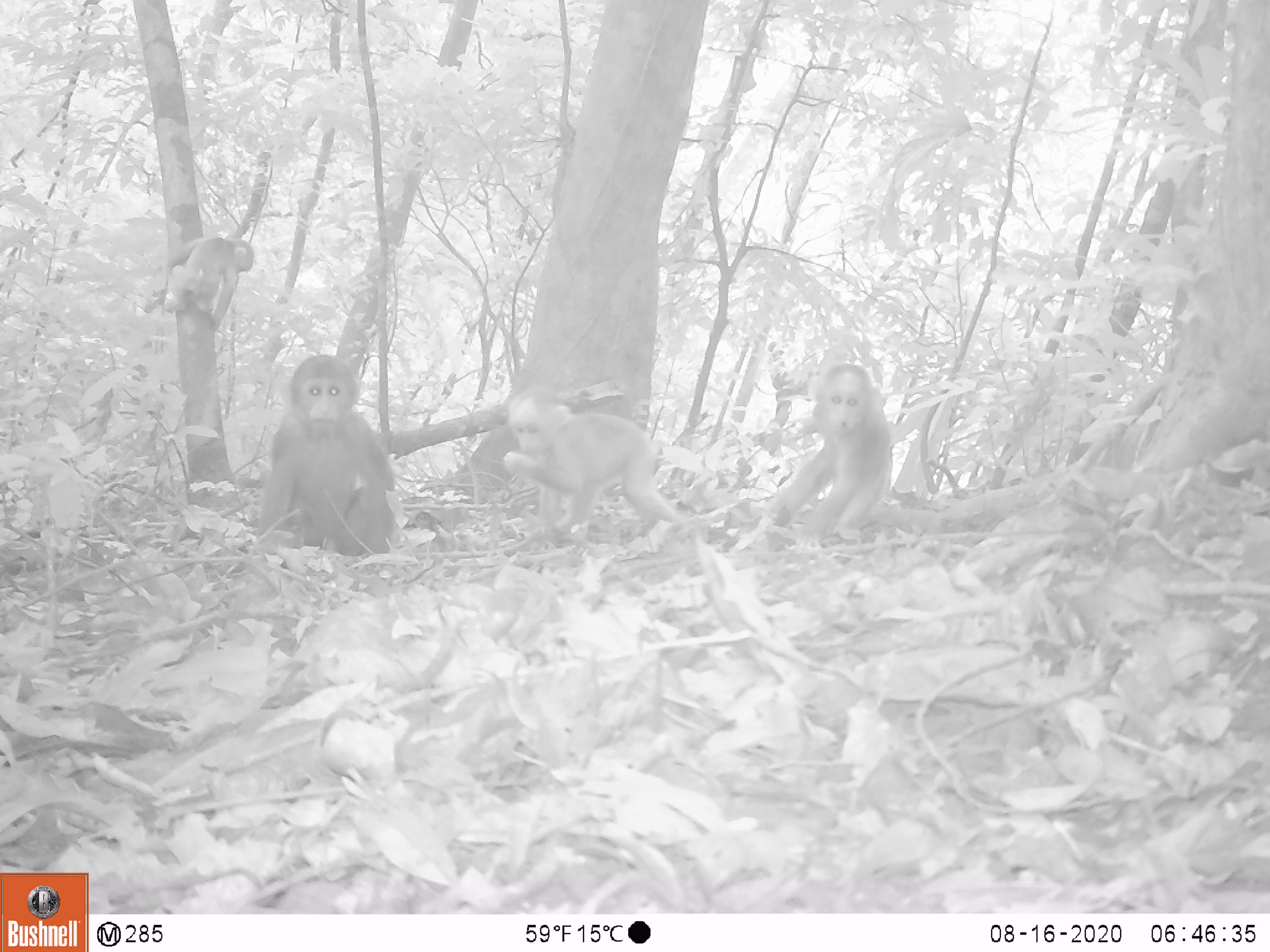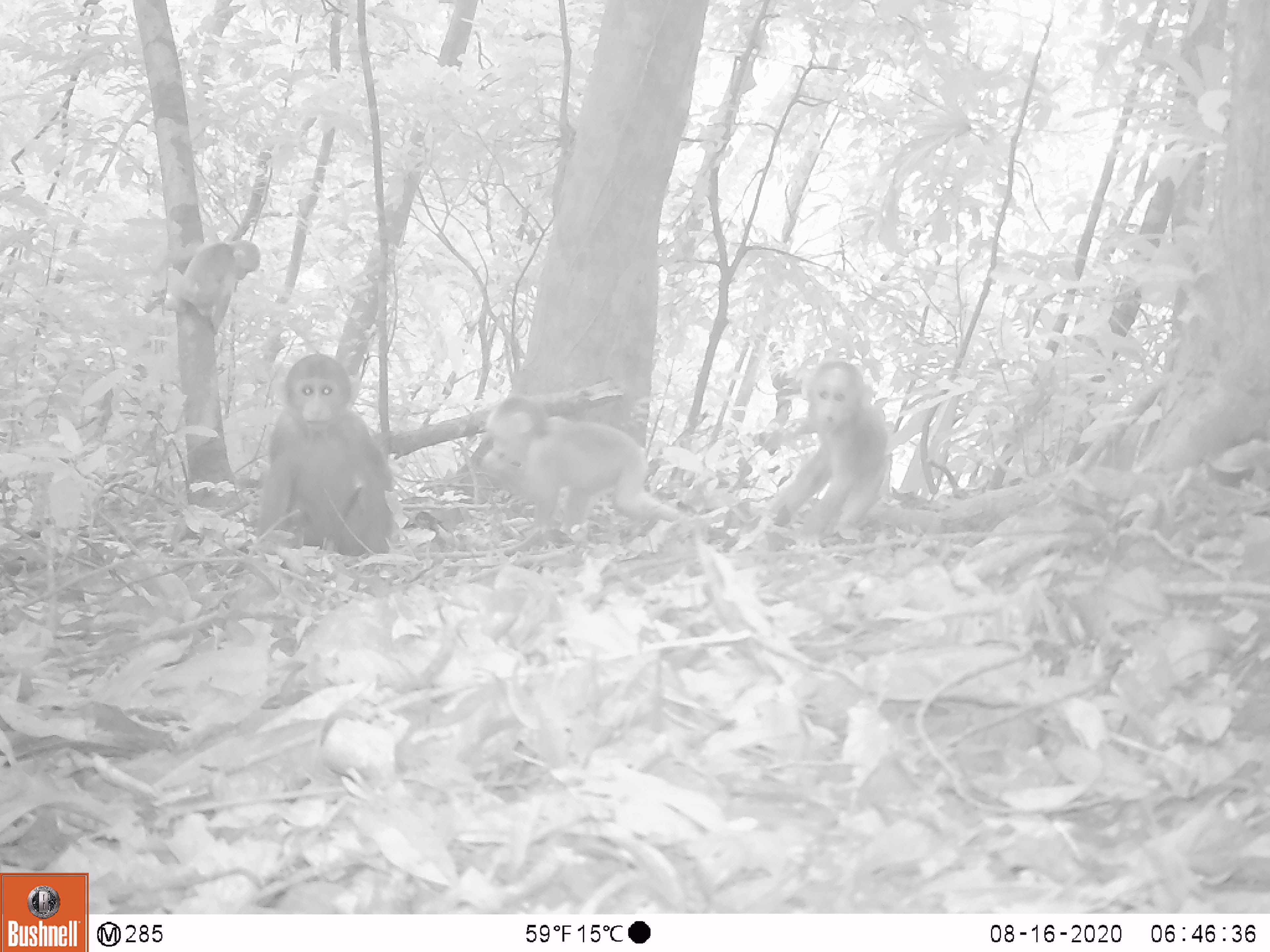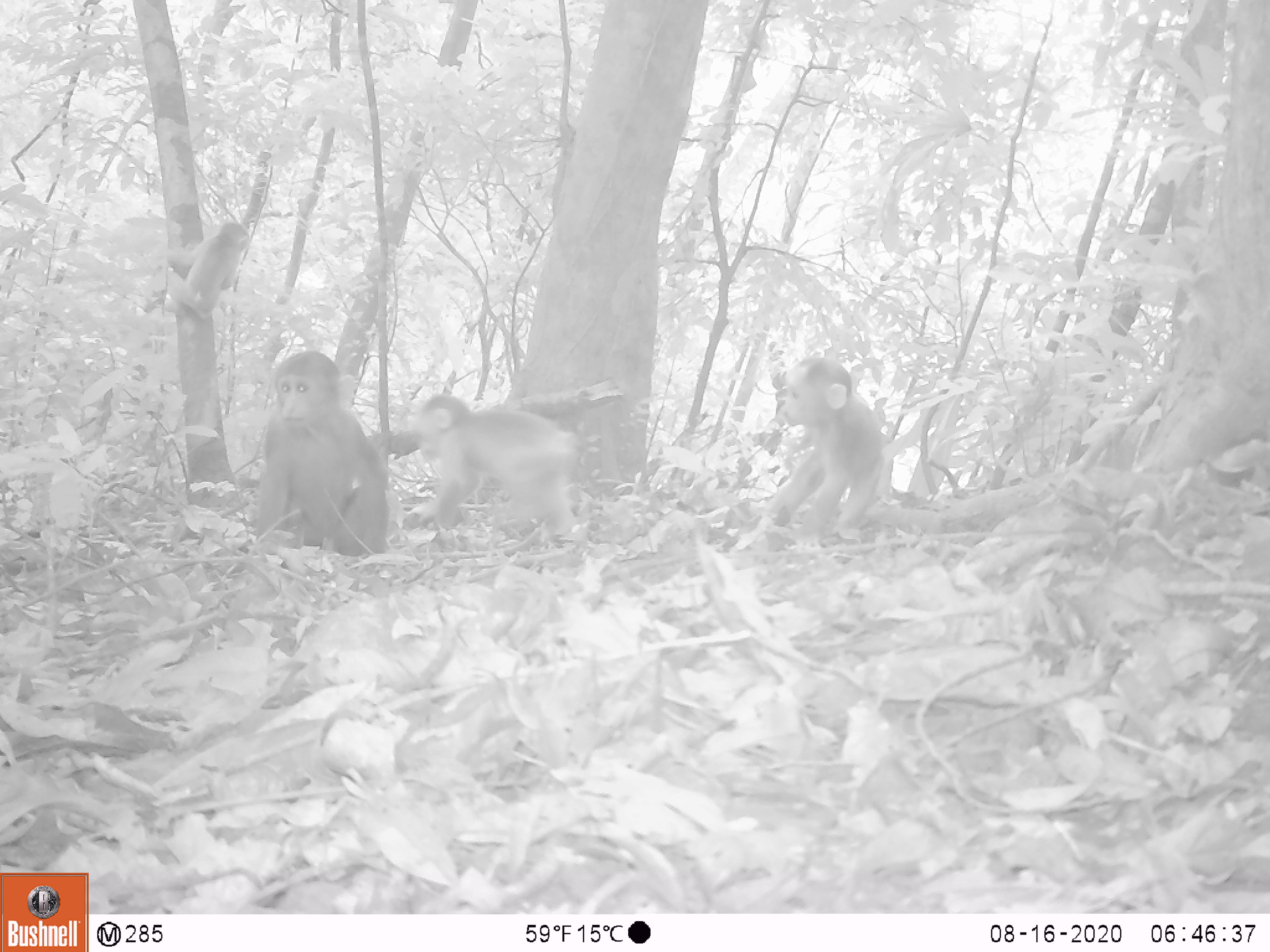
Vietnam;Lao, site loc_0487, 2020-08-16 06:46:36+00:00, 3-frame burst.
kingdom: Animalia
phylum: Chordata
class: Mammalia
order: Primates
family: Cercopithecidae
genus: Macaca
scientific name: Macaca arctoides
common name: stump-tailed macaque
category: stump tailed macaque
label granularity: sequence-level